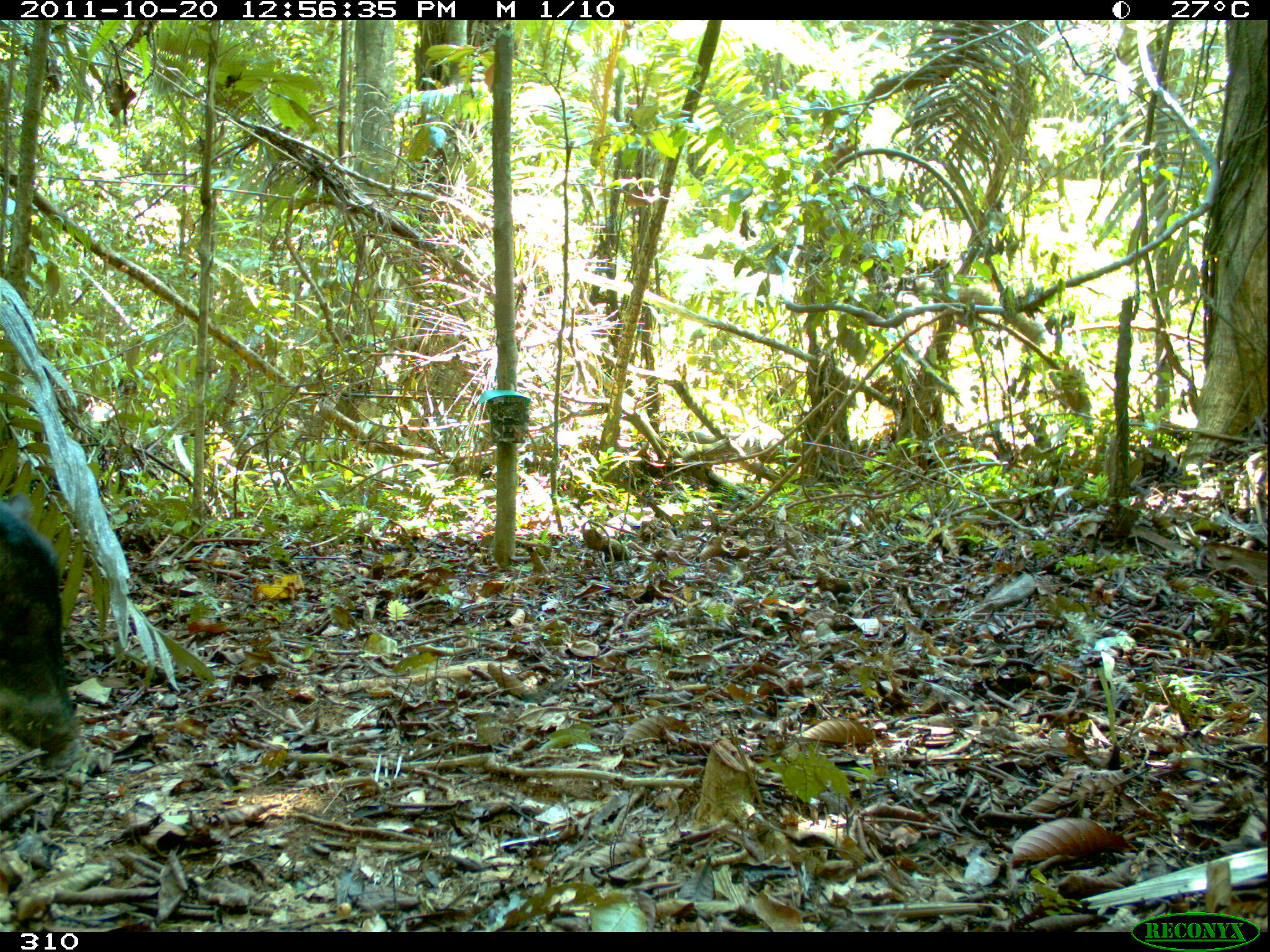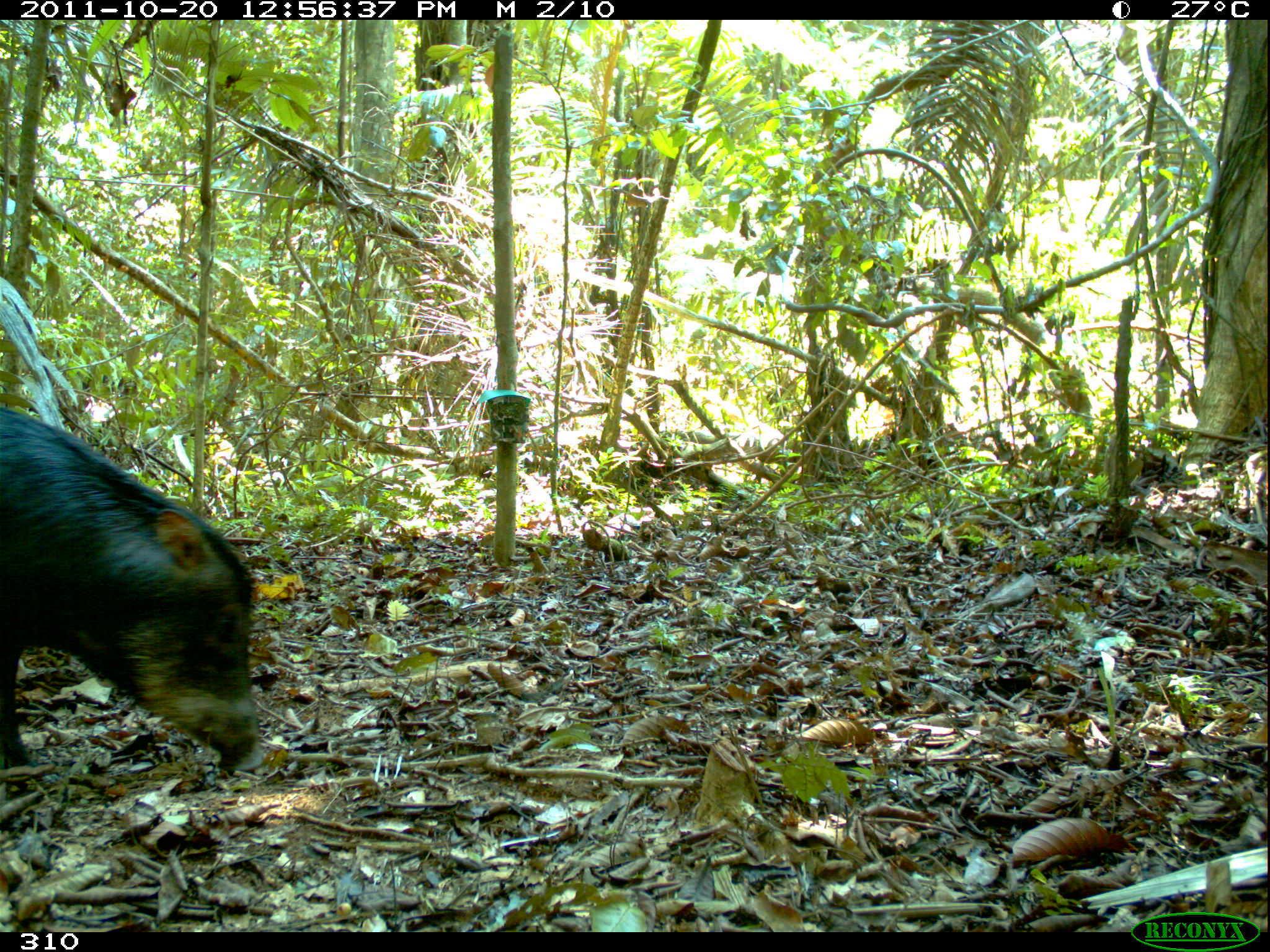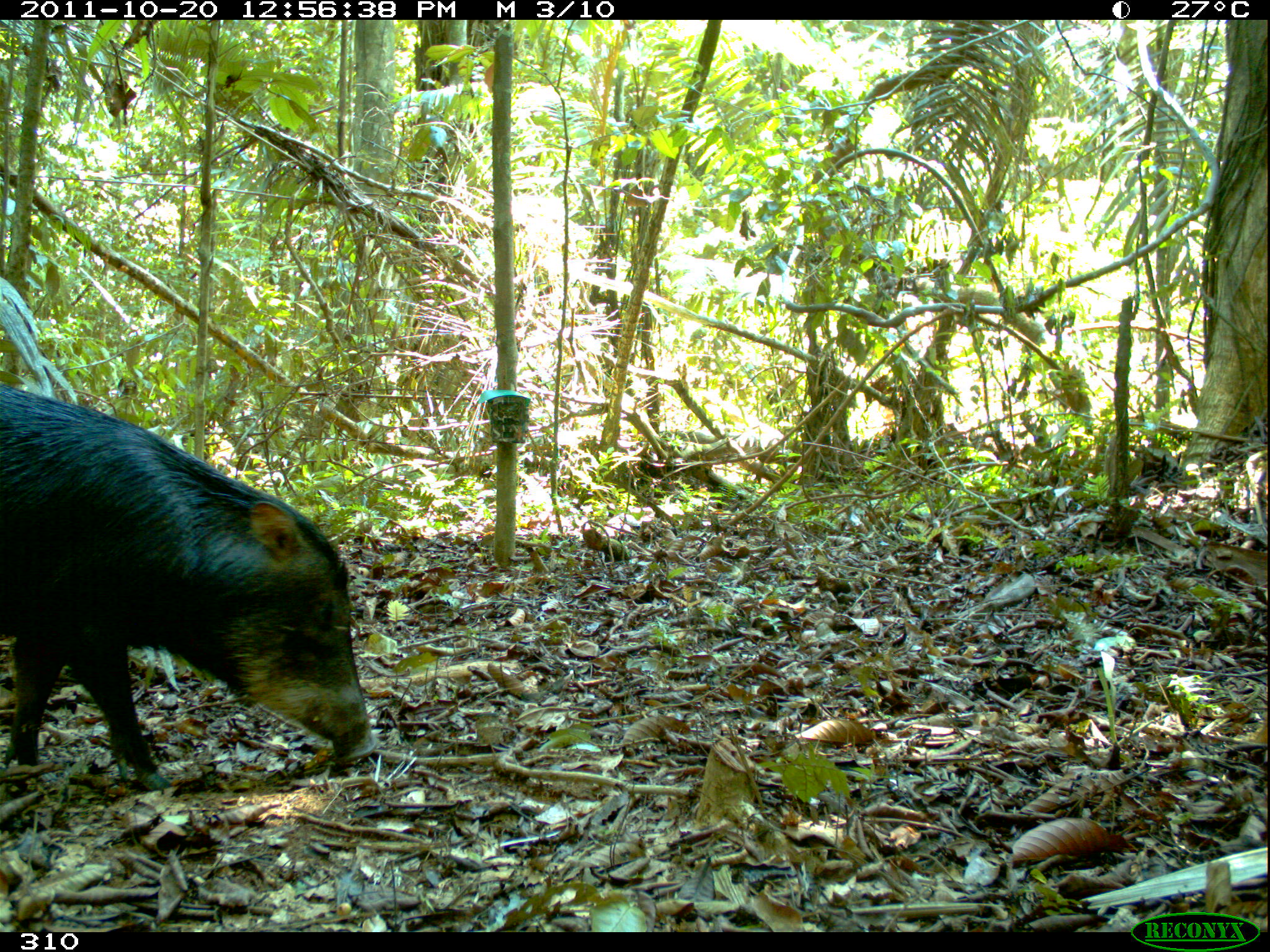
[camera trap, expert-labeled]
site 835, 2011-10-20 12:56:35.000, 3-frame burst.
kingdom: Animalia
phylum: Chordata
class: Mammalia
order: Artiodactyla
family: Tayassuidae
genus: Tayassu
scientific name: Tayassu pecari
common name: white-lipped peccary